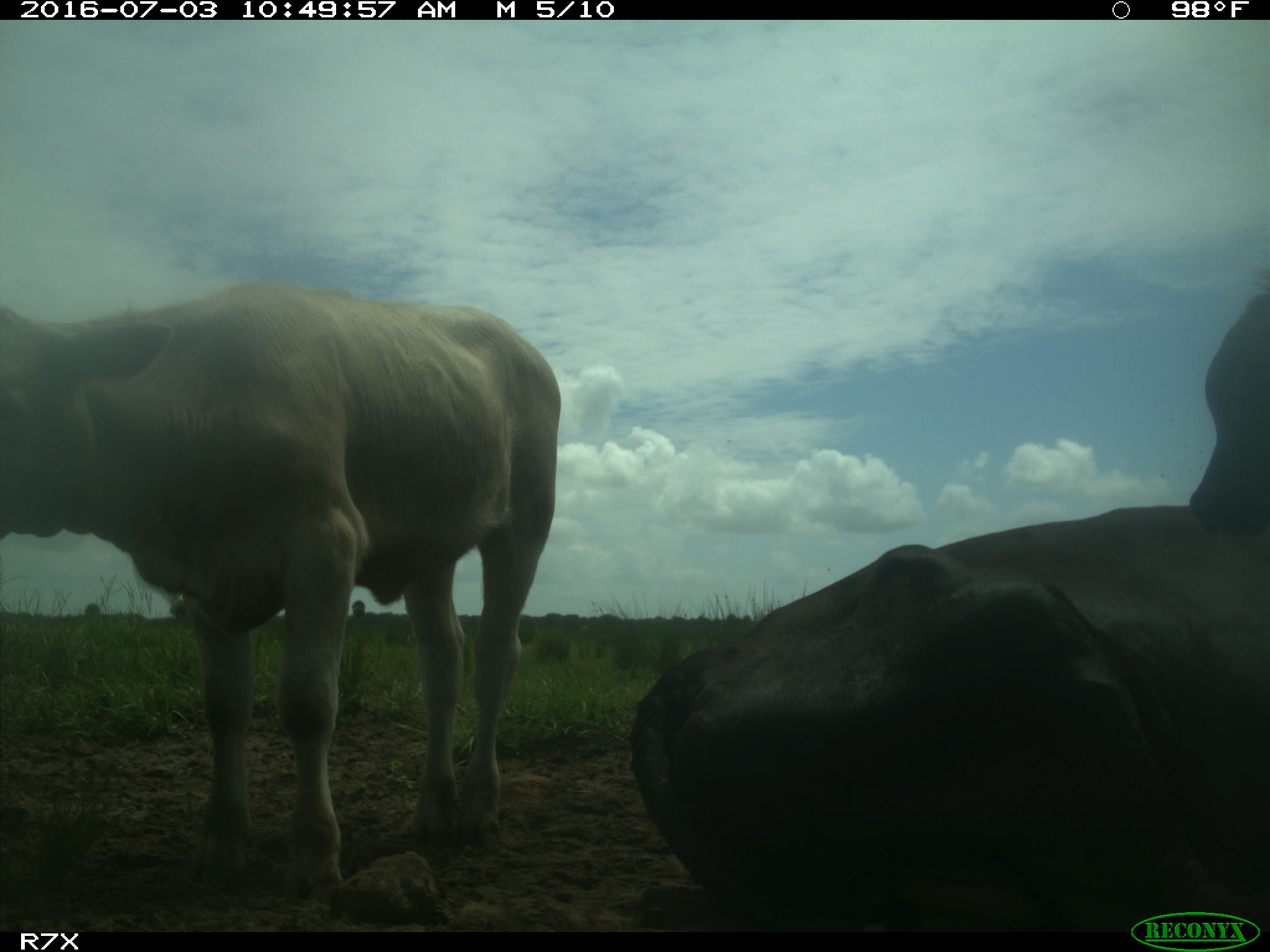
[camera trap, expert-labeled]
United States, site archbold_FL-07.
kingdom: Animalia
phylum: Chordata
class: Mammalia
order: Artiodactyla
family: Bovidae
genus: Bos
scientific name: Bos taurus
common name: domestic cow